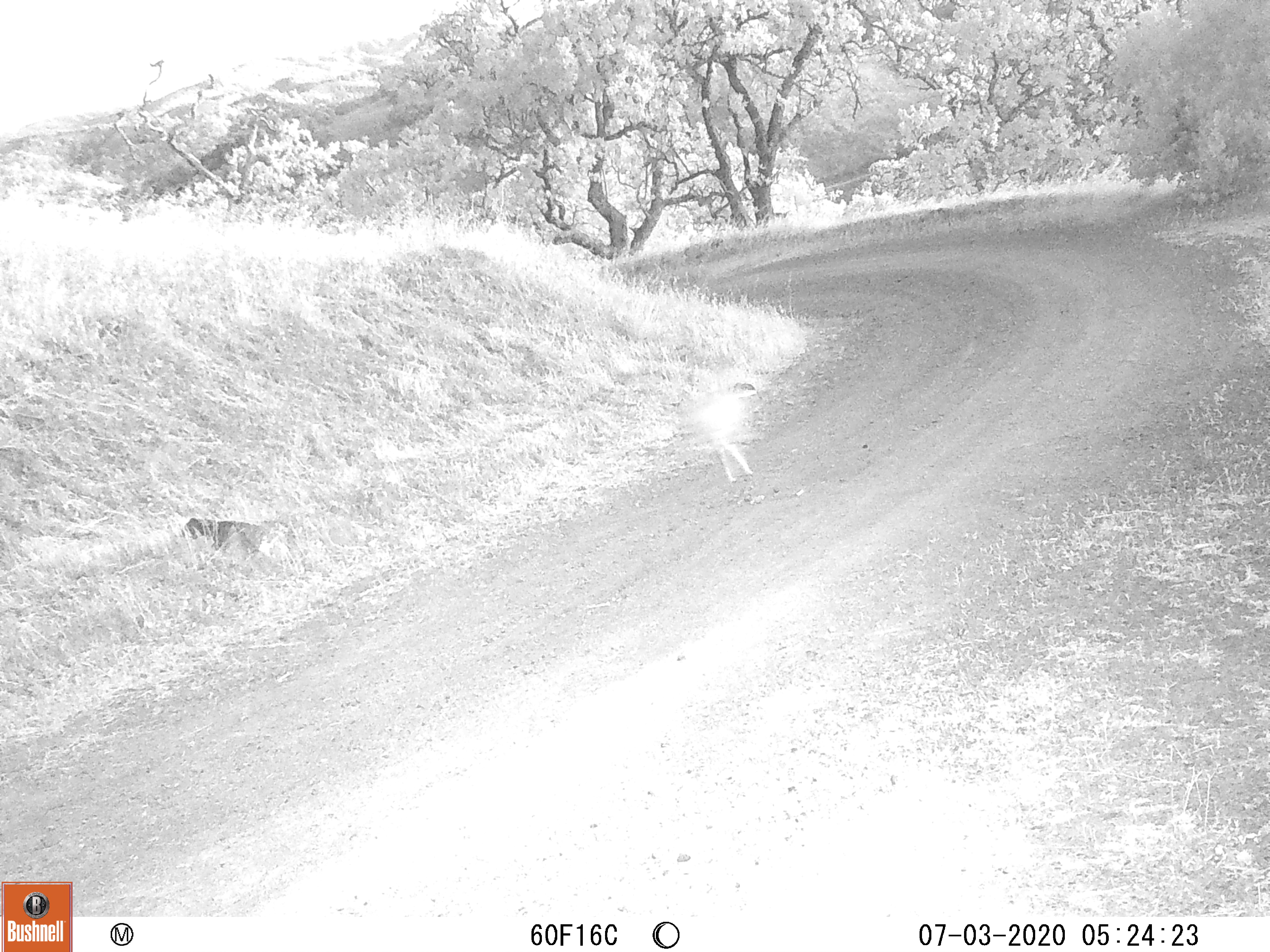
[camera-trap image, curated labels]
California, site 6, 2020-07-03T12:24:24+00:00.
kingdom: Animalia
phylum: Chordata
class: Mammalia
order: Lagomorpha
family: Leporidae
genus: Lepus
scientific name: Lepus californicus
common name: black-tailed jackrabbit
Black-tailed jackrabbit (Lepus californicus).